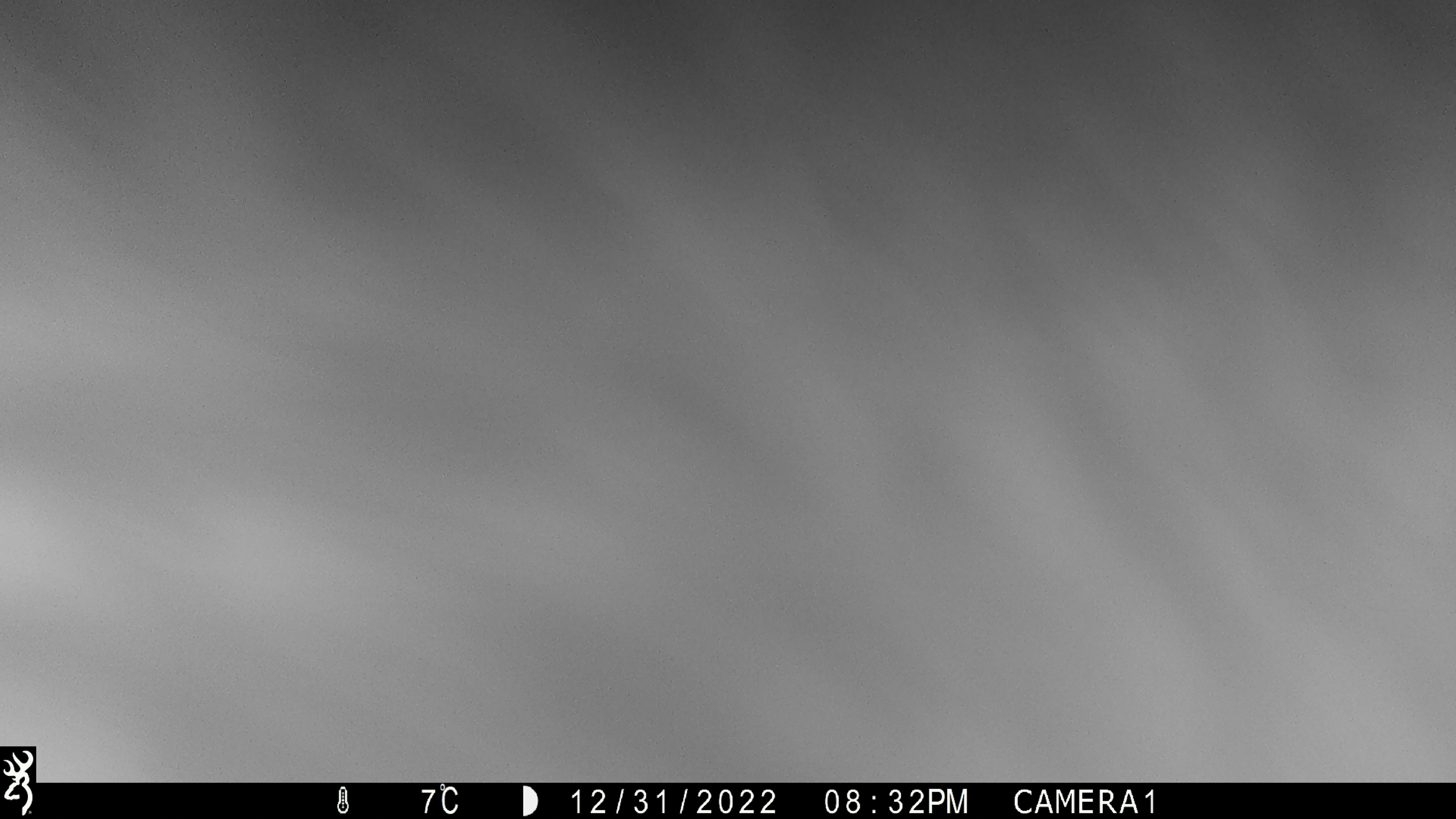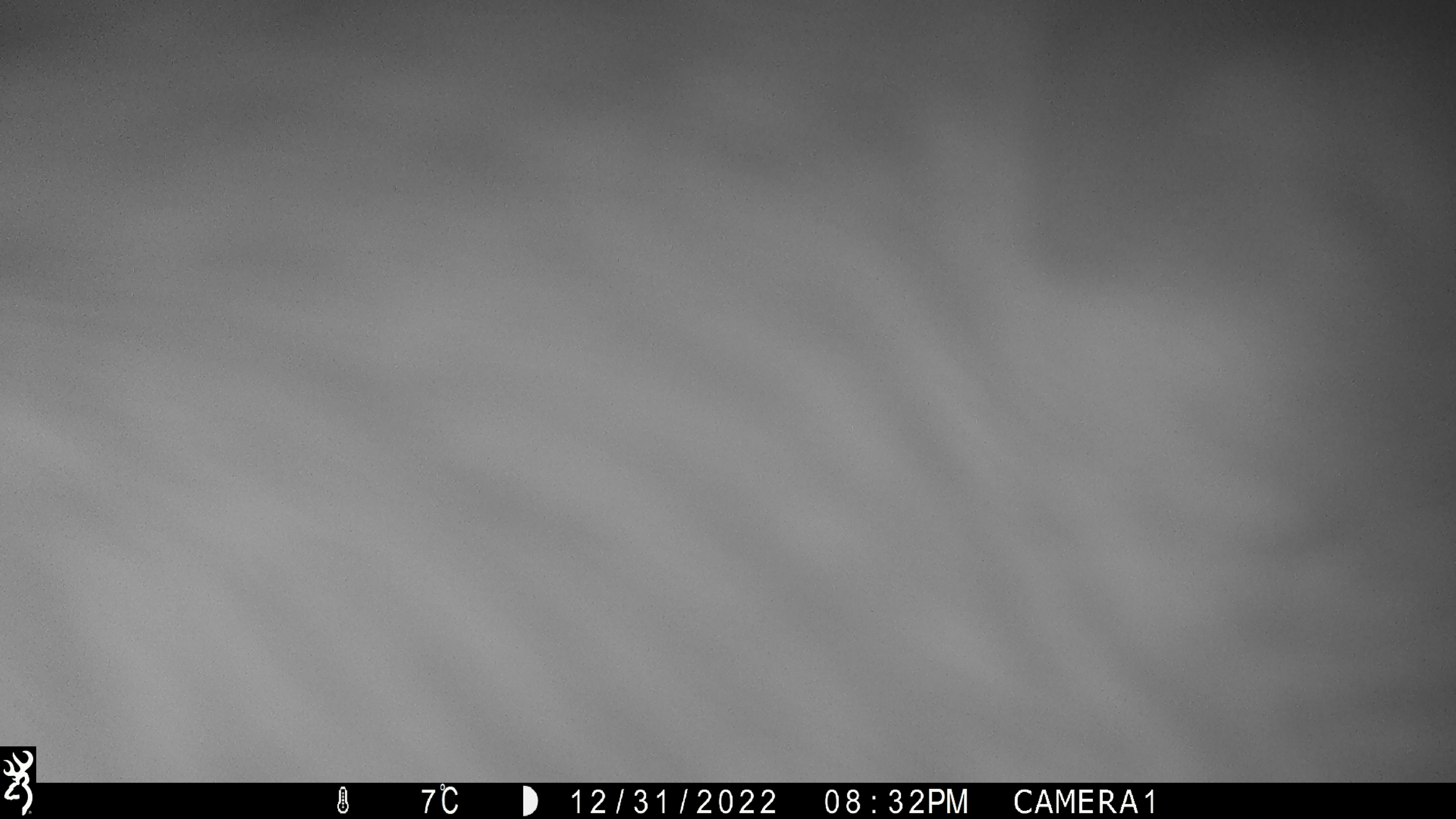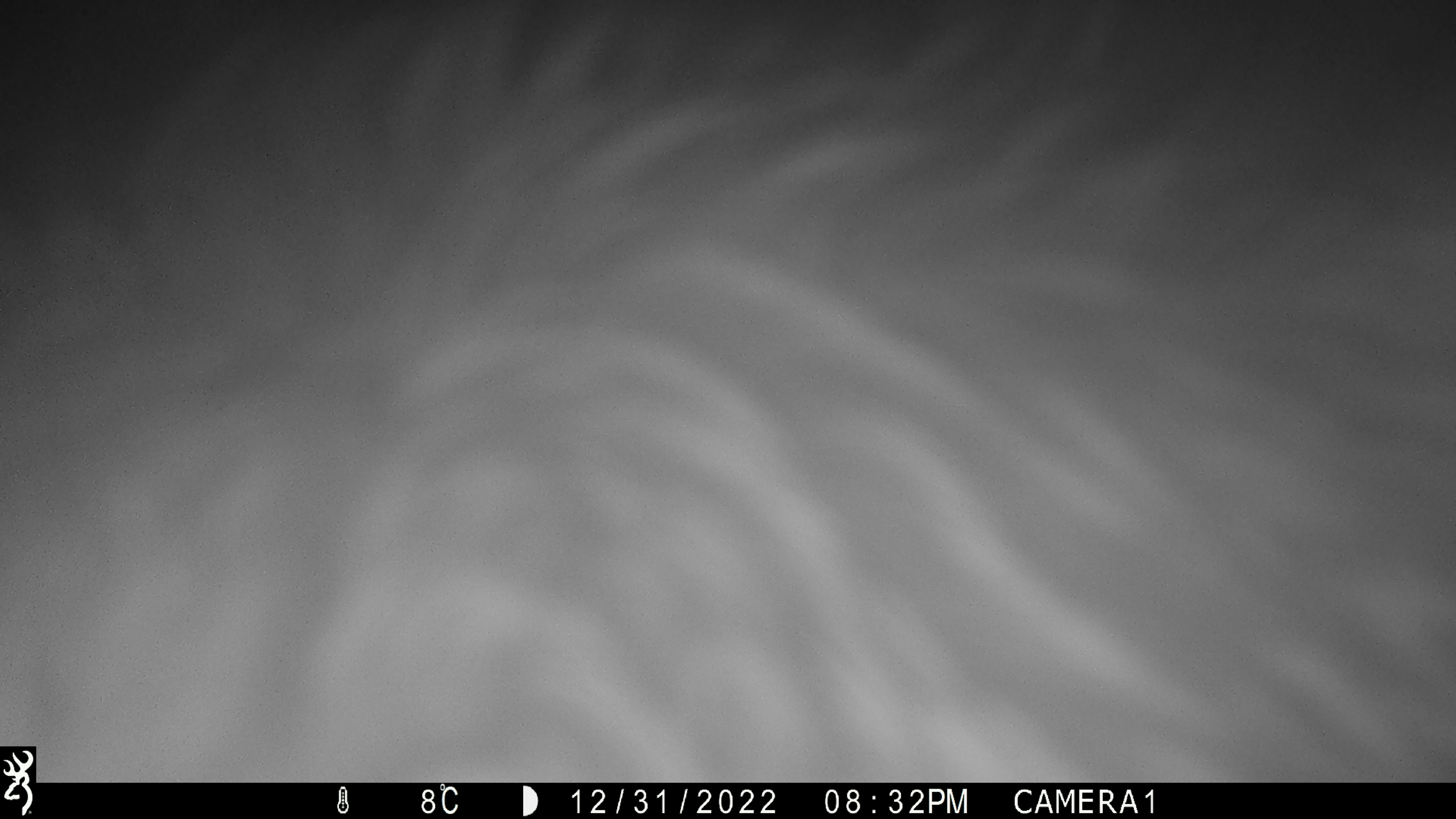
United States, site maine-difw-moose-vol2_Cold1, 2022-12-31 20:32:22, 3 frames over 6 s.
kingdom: Animalia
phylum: Chordata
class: Mammalia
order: Artiodactyla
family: Cervidae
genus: Alces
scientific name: Alces alces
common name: moose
Moose (Alces alces).